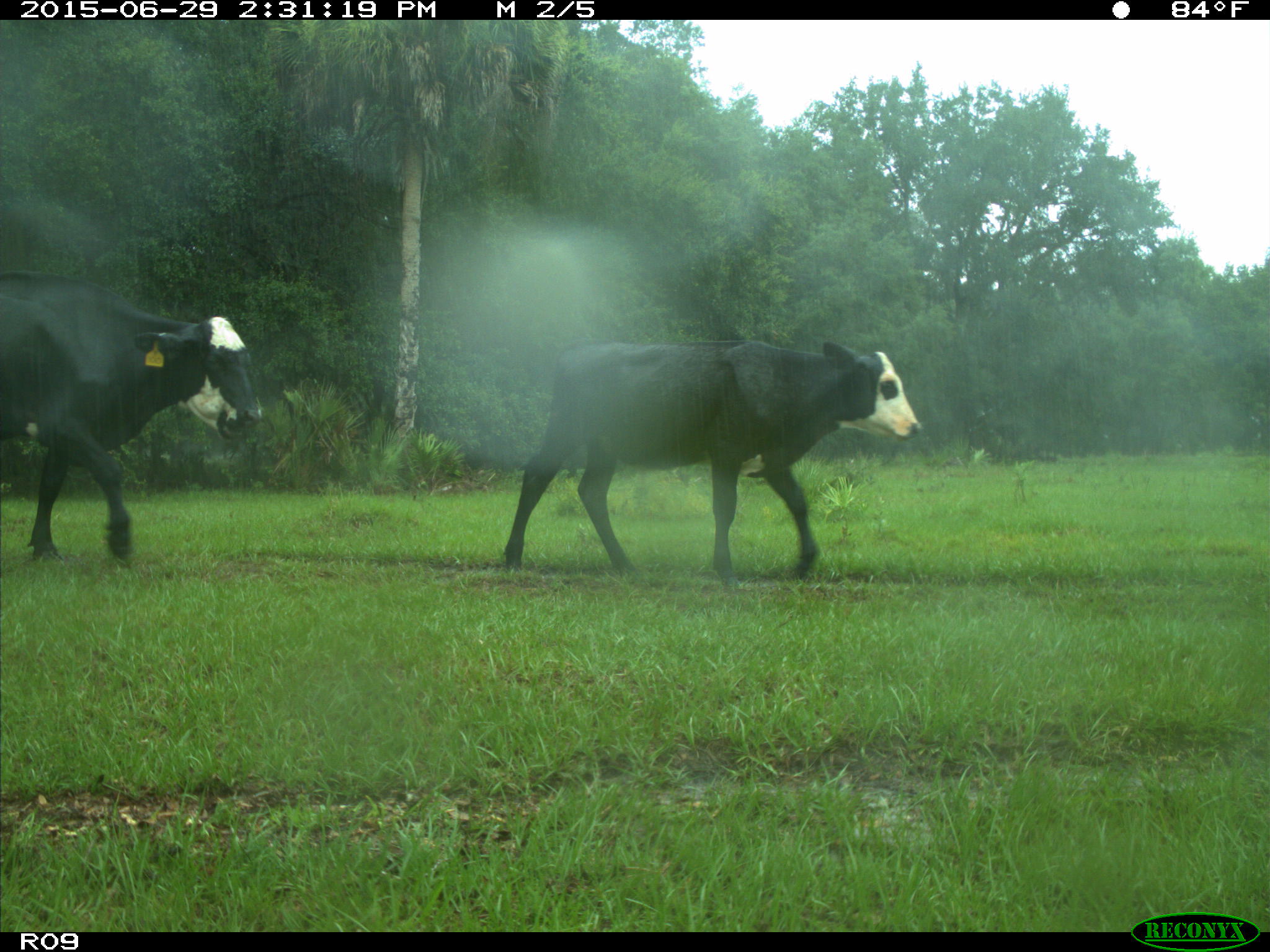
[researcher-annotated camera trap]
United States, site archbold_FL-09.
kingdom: Animalia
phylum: Chordata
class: Mammalia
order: Artiodactyla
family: Bovidae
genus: Bos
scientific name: Bos taurus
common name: domestic cow